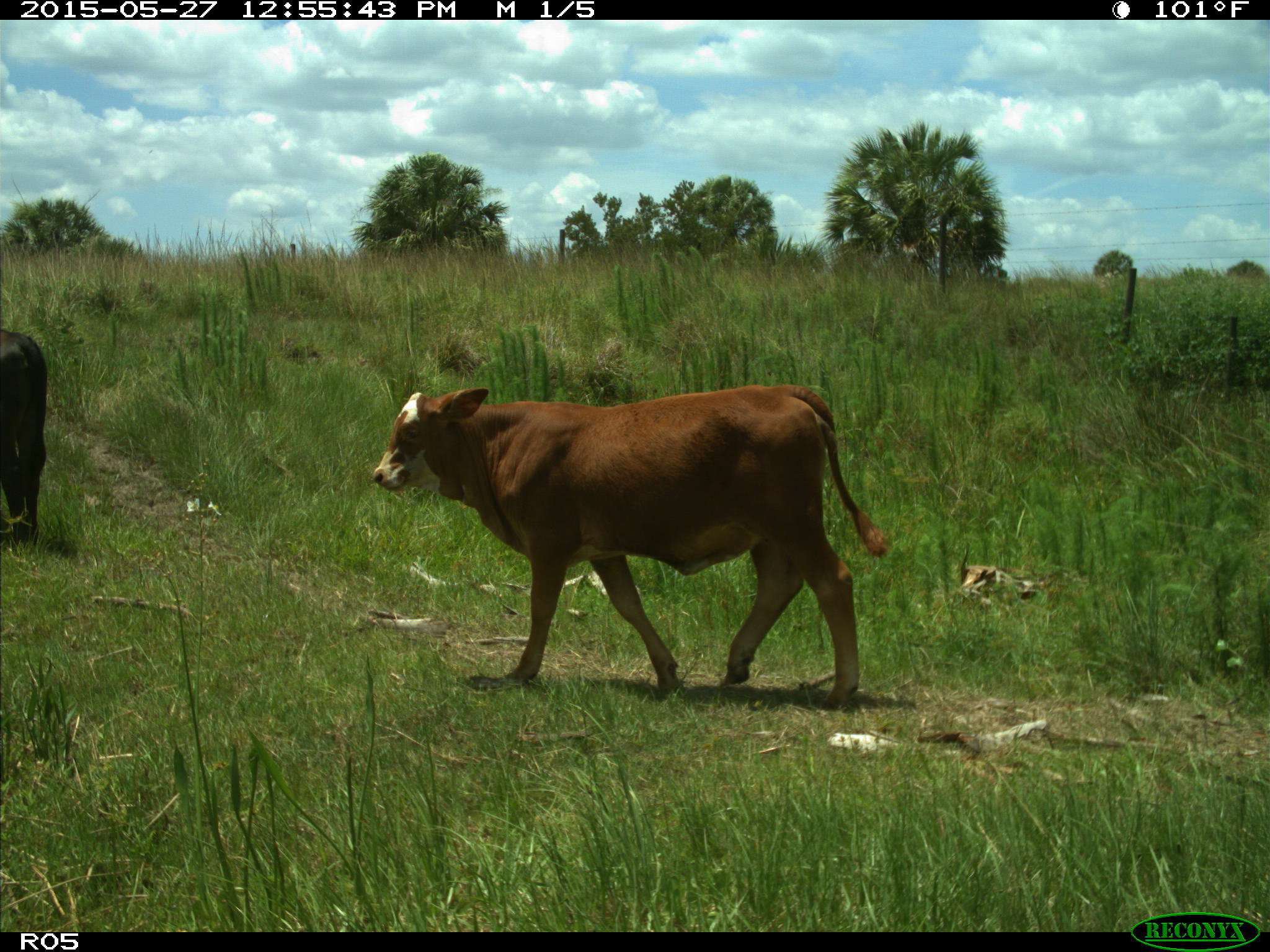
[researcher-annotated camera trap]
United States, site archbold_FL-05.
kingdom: Animalia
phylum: Chordata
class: Mammalia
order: Artiodactyla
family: Bovidae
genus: Bos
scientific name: Bos taurus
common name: domestic cow